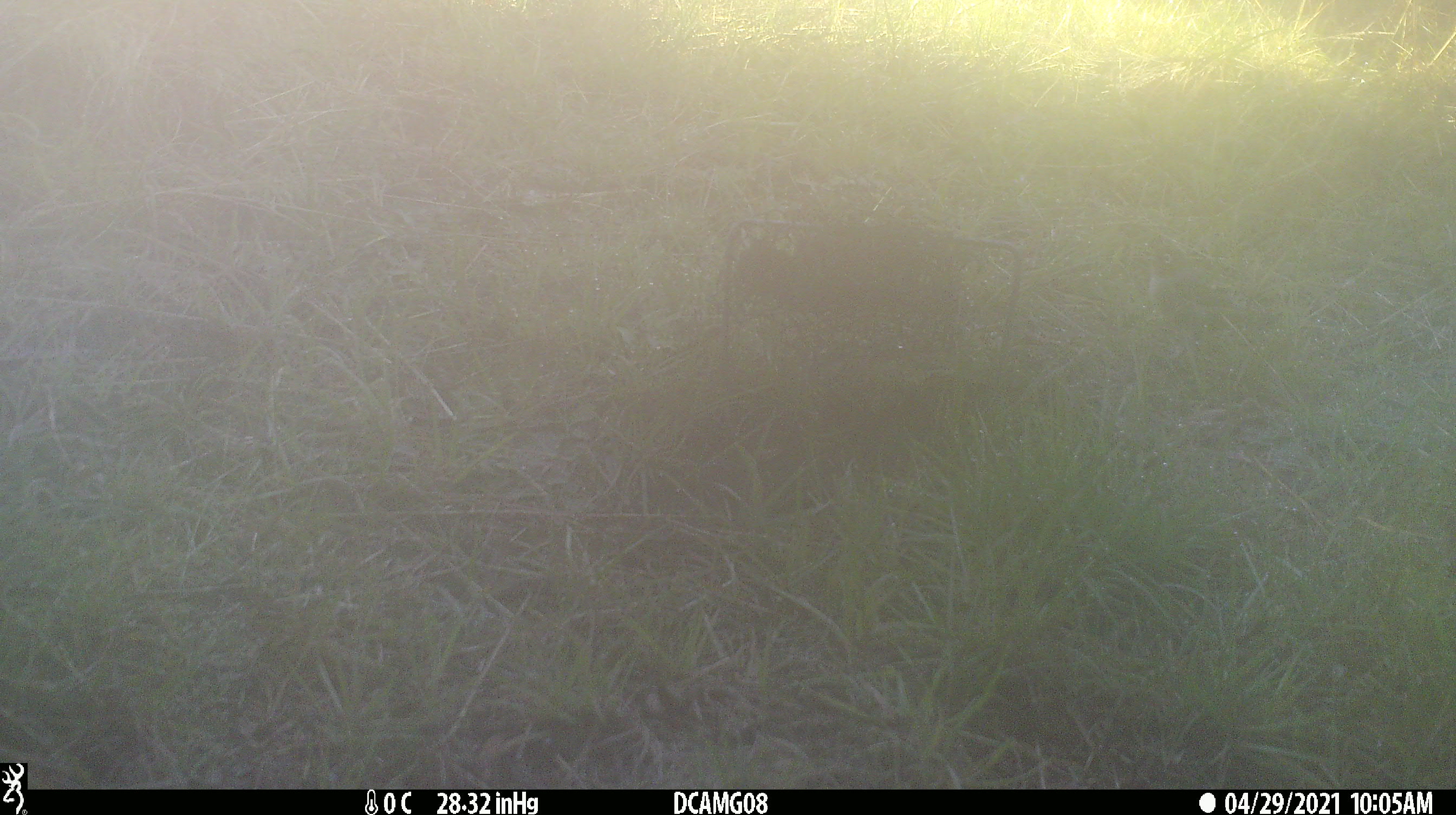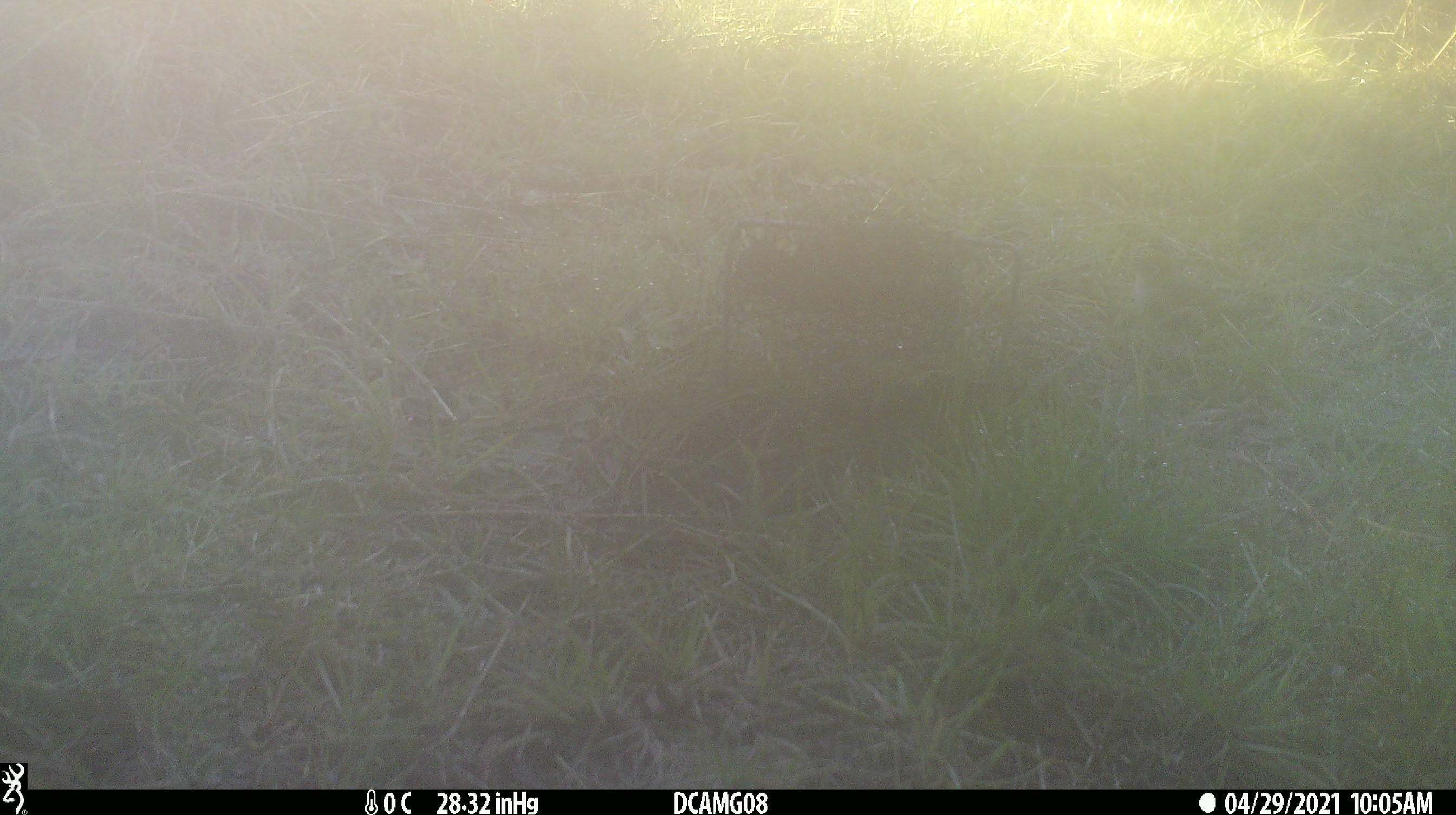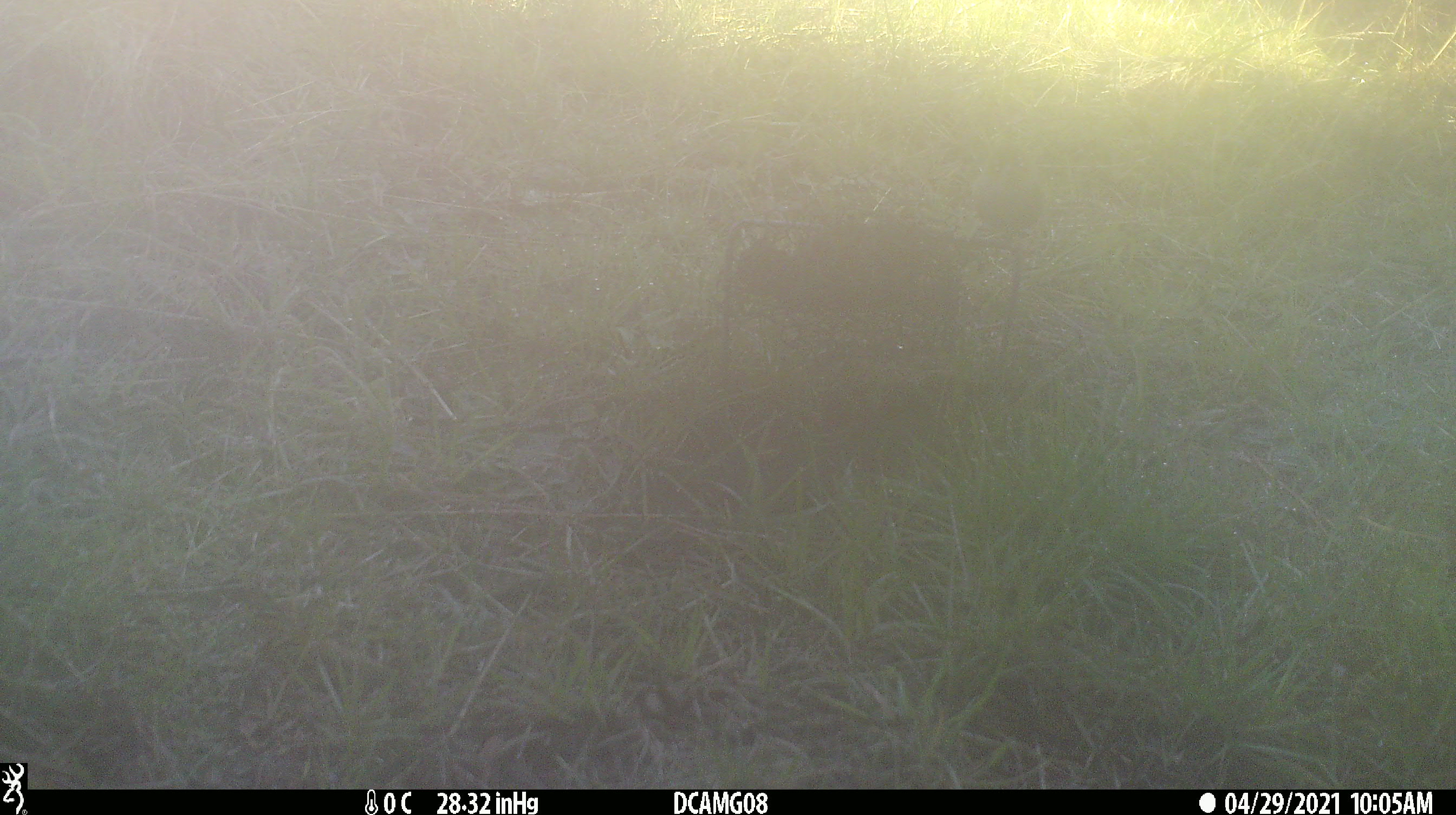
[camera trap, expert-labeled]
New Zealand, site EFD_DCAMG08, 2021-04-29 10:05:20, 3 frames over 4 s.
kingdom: Animalia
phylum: Chordata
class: Aves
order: Passeriformes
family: Zosteropidae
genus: Zosterops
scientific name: Zosterops lateralis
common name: silvereye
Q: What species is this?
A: Silvereye (Zosterops lateralis).